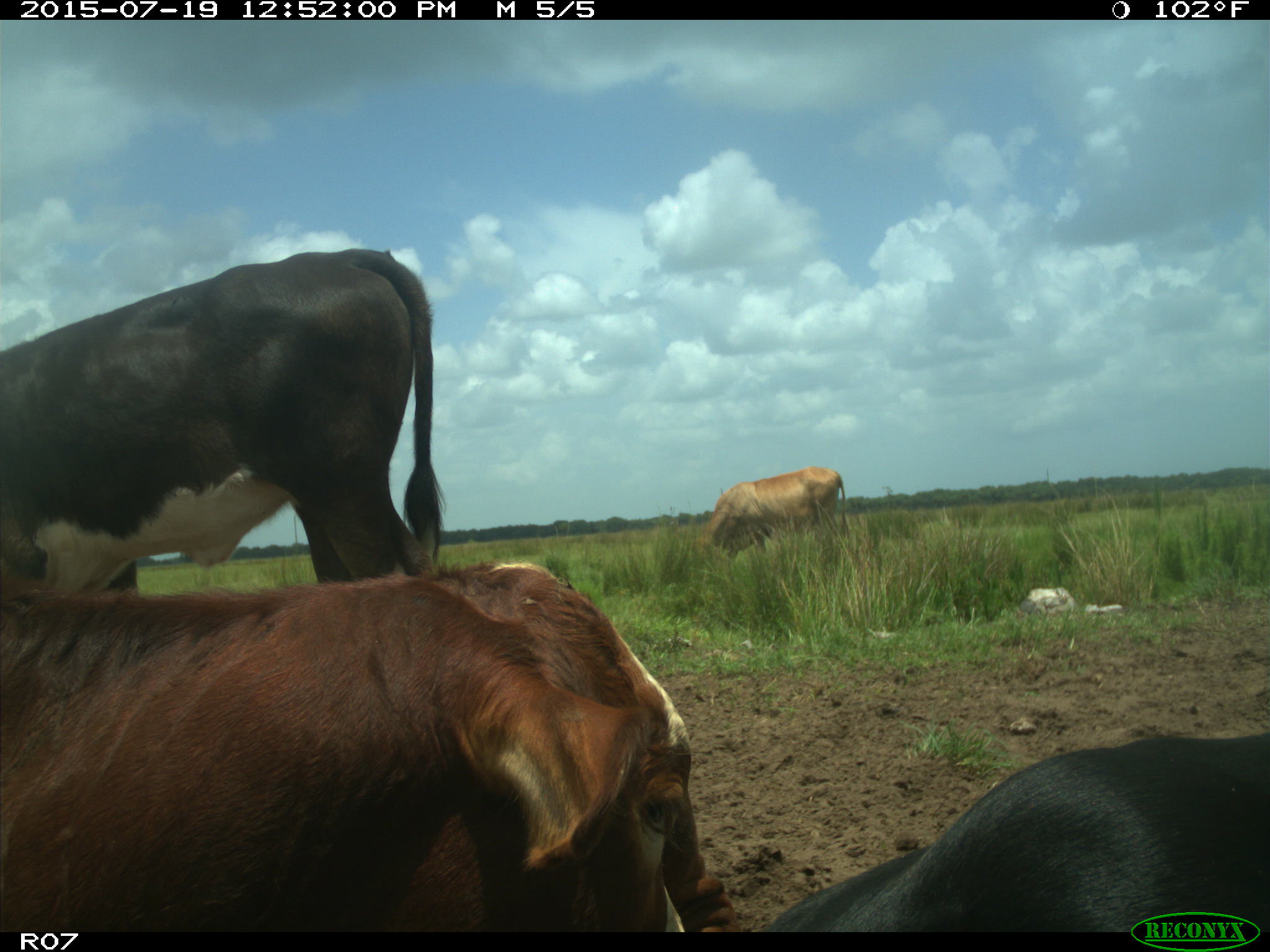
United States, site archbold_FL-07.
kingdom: Animalia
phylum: Chordata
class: Mammalia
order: Artiodactyla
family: Bovidae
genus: Bos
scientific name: Bos taurus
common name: domestic cow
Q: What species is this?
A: Bos taurus (domestic cow).